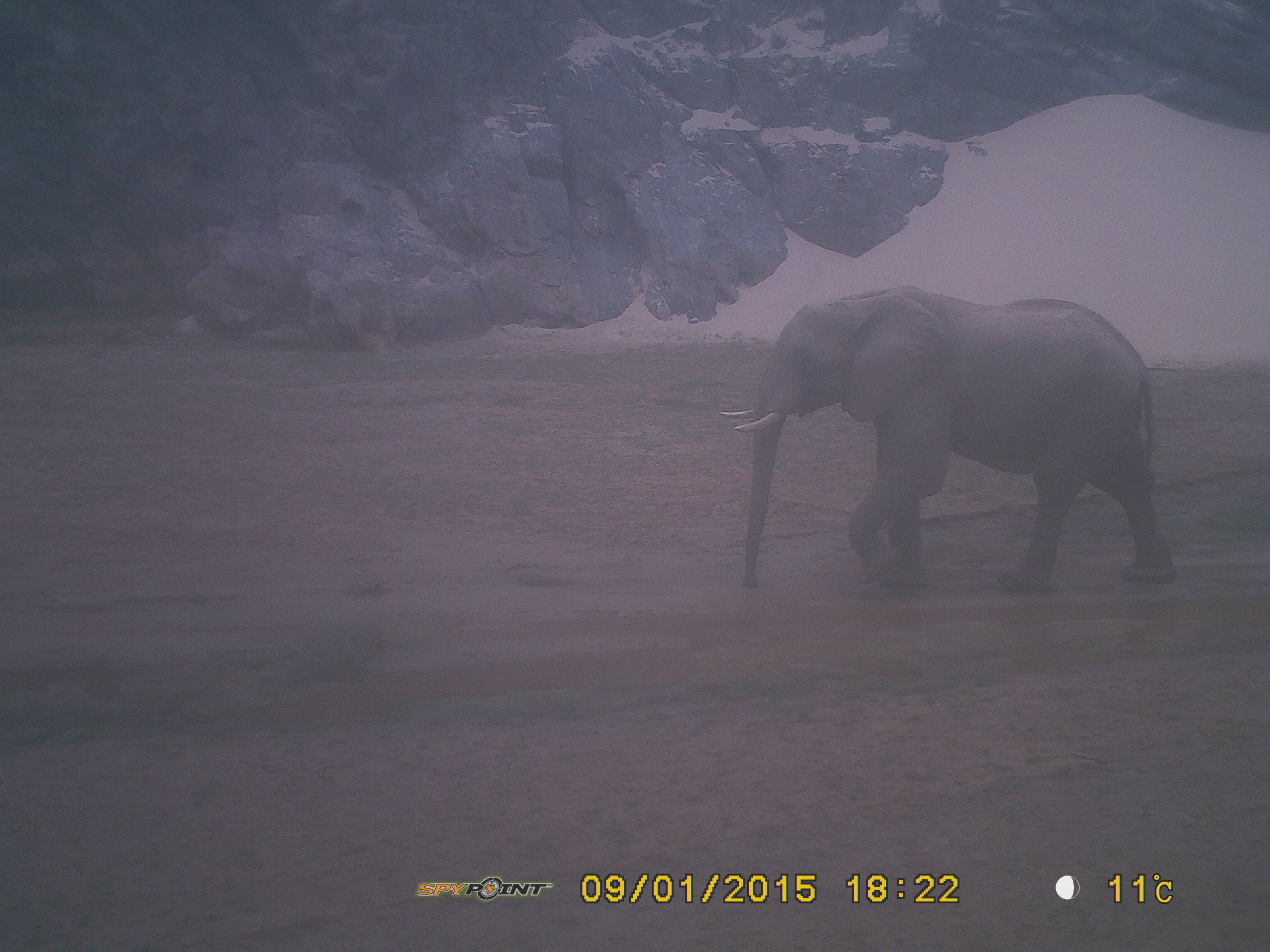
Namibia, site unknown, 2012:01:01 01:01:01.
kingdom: Animalia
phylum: Chordata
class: Mammalia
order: Proboscidea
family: Elephantidae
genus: Loxodonta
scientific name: Loxodonta africana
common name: african elephant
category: loxodanta africana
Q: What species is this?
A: Loxodanta africana (african elephant) (Loxodonta africana).